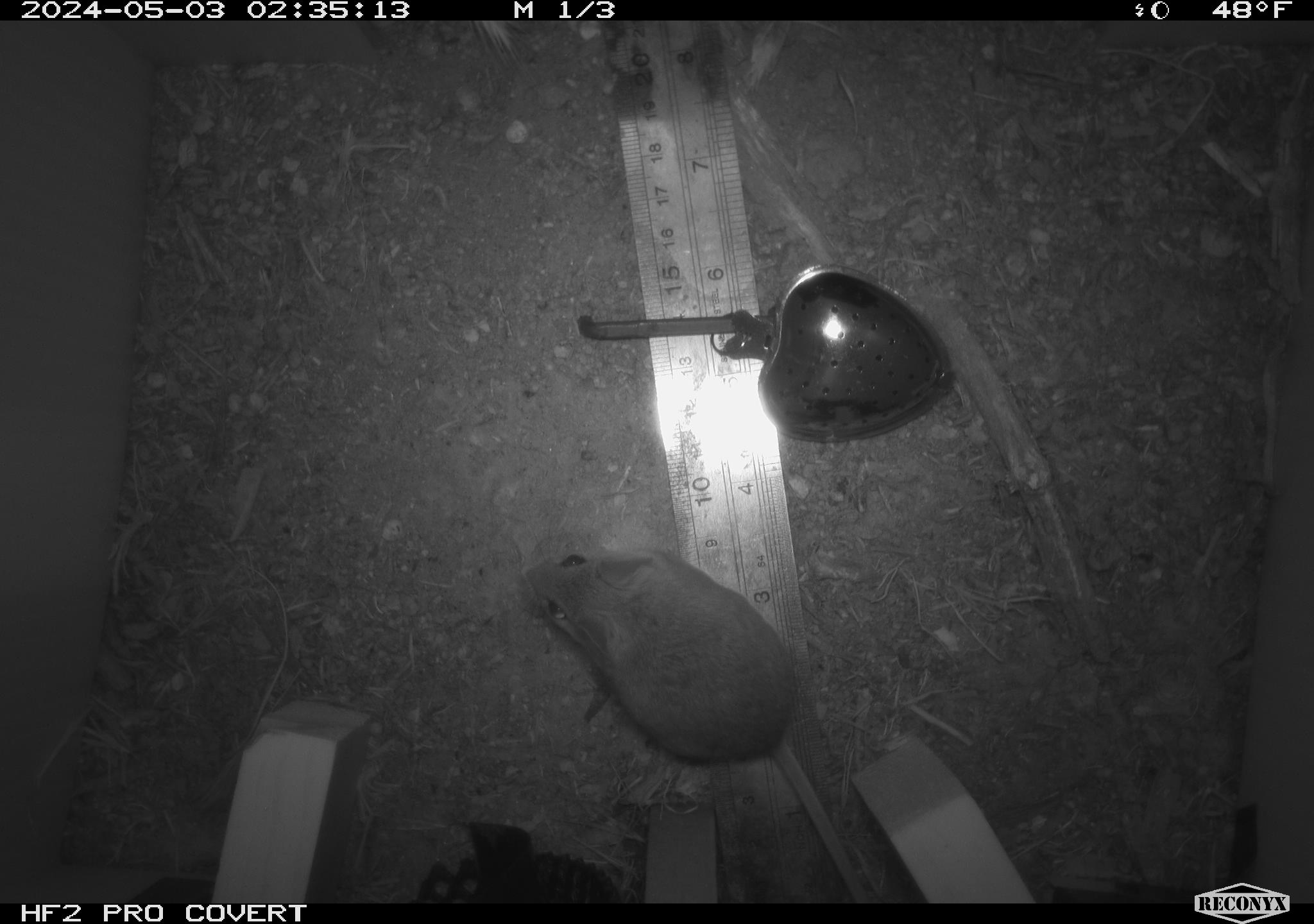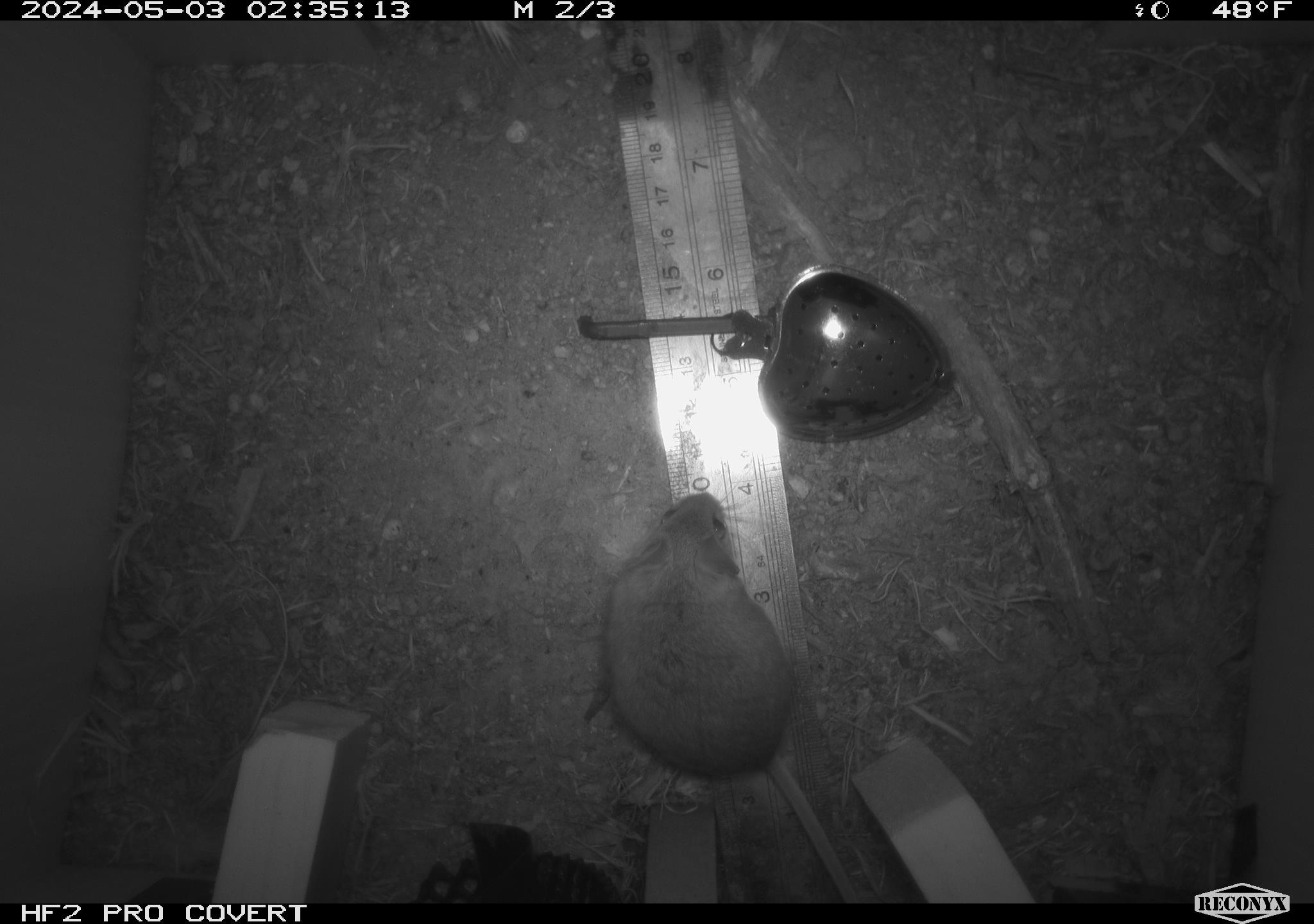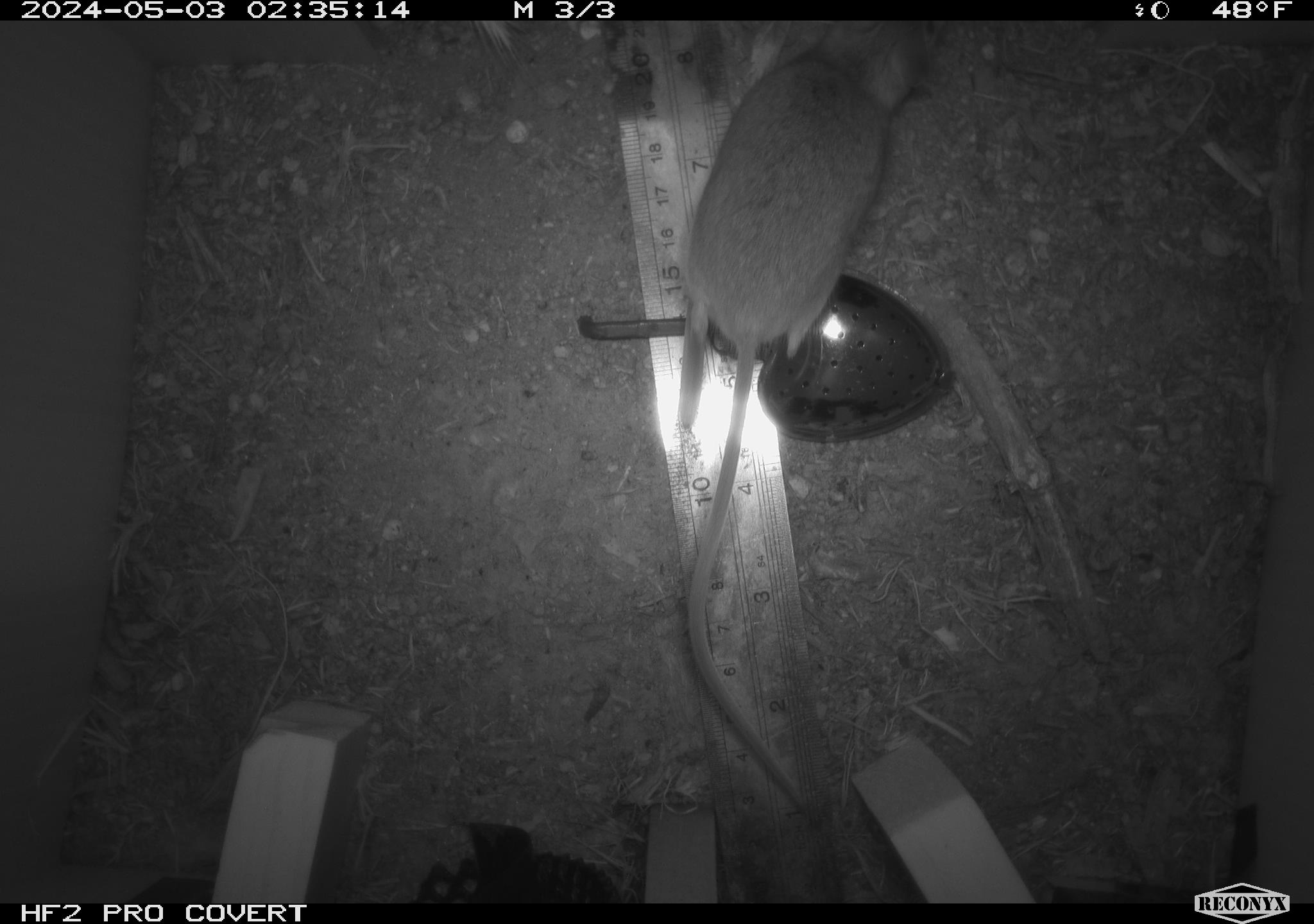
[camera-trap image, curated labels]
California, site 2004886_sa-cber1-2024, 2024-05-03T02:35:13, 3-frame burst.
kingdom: Animalia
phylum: Chordata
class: Mammalia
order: Rodentia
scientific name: Rodentia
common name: mouse species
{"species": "mouse species (Rodentia)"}